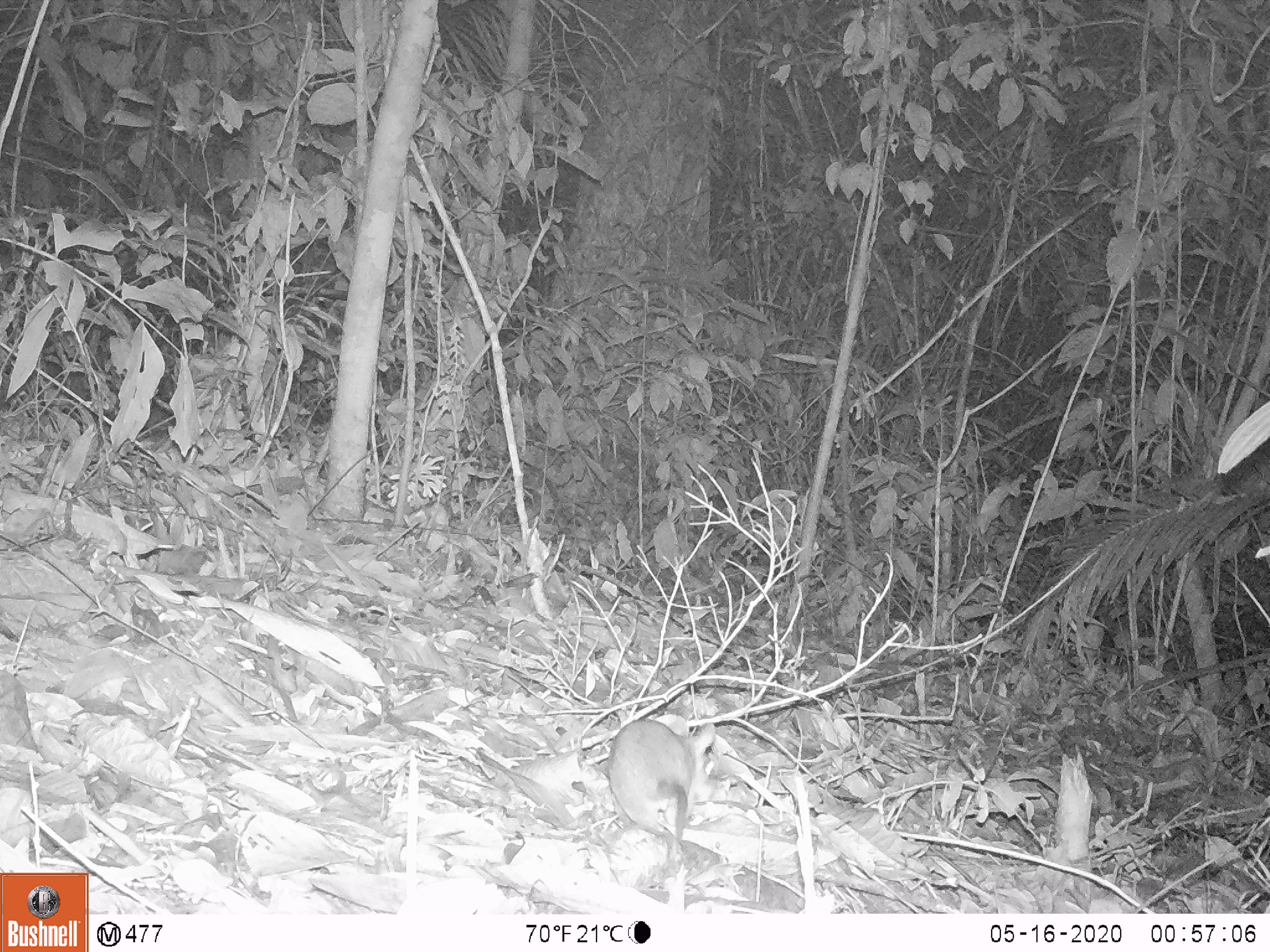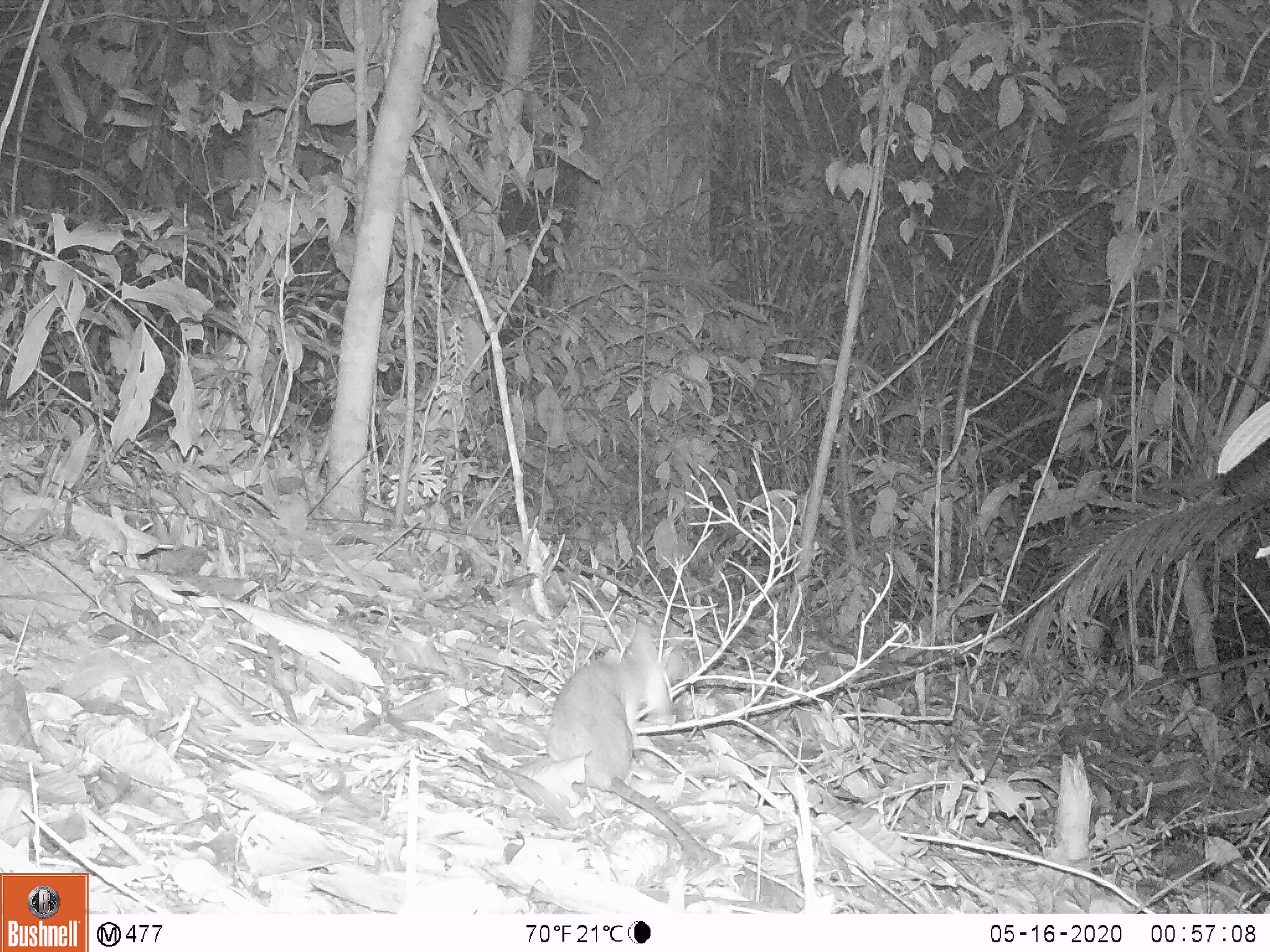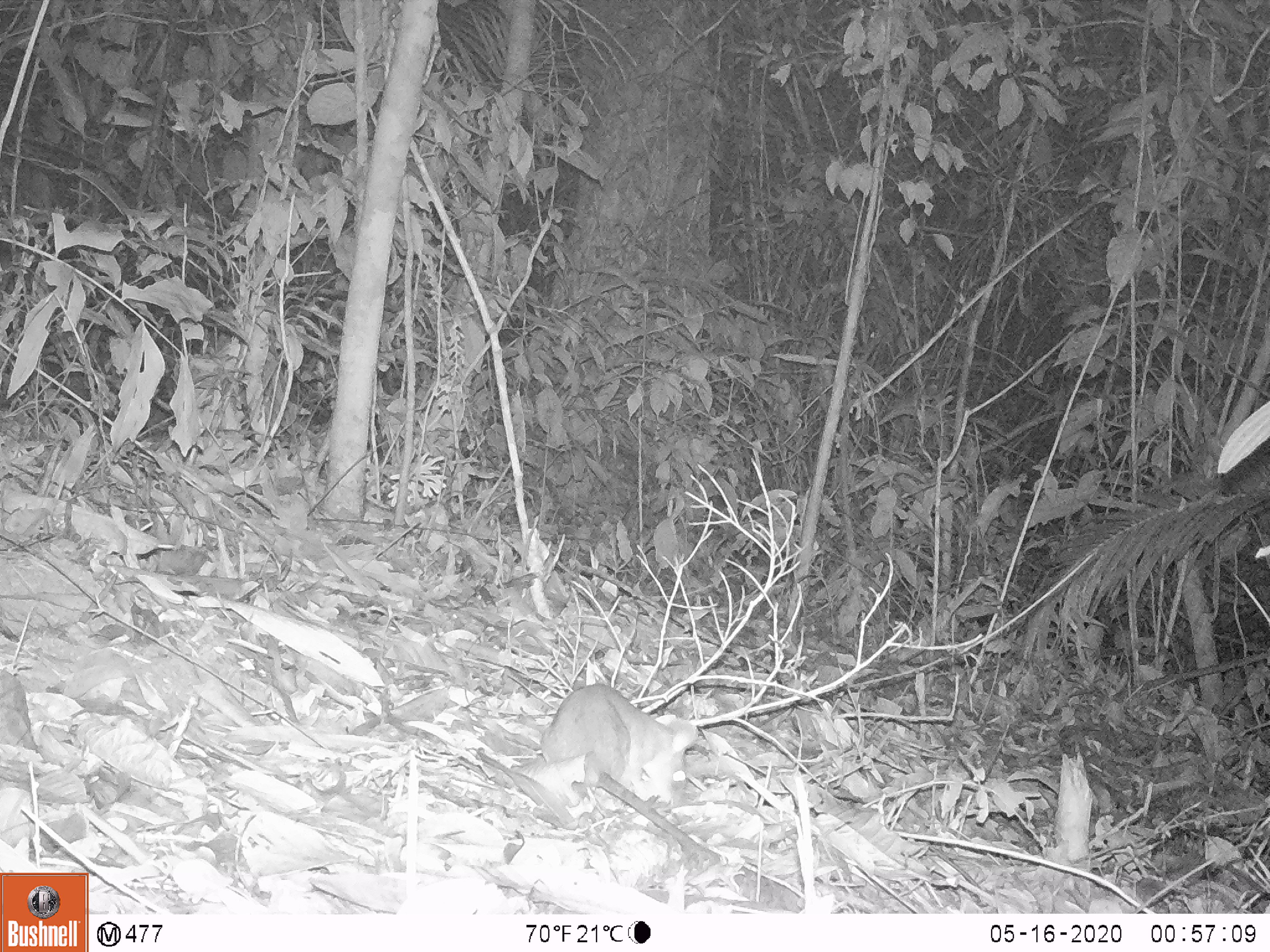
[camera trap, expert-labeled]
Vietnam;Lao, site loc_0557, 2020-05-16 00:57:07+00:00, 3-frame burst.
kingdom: Animalia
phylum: Chordata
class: Mammalia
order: Rodentia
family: Muridae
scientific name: Muridae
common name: old-world mice and rats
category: unidentified murid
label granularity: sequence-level